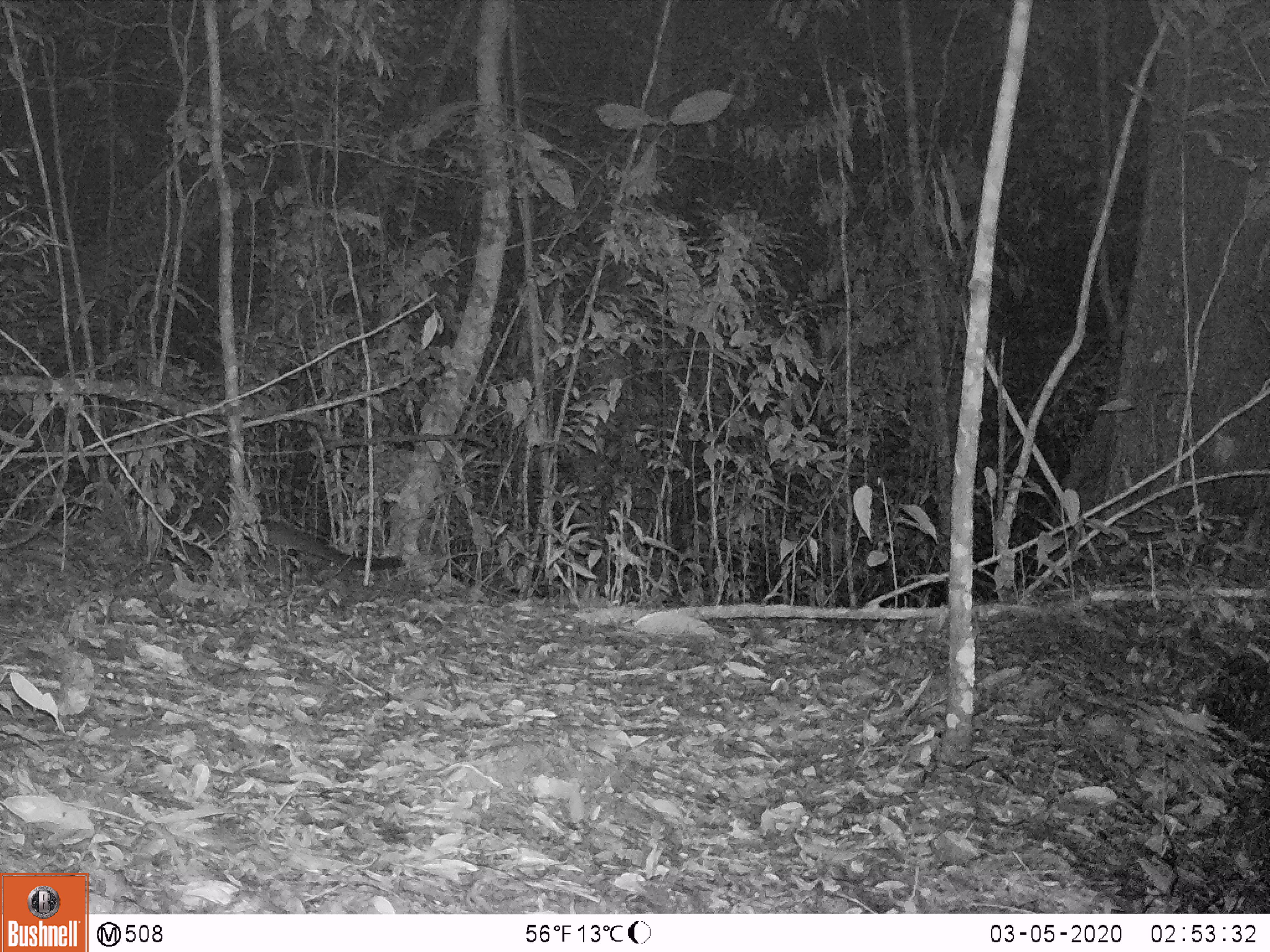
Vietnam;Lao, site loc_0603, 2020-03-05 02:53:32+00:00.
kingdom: Animalia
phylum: Chordata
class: Mammalia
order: Carnivora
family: Viverridae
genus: Paguma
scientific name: Paguma larvata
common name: masked palm civet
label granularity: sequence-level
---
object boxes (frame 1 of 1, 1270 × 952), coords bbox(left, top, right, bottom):
masked palm civet: bbox(264, 520, 404, 571)